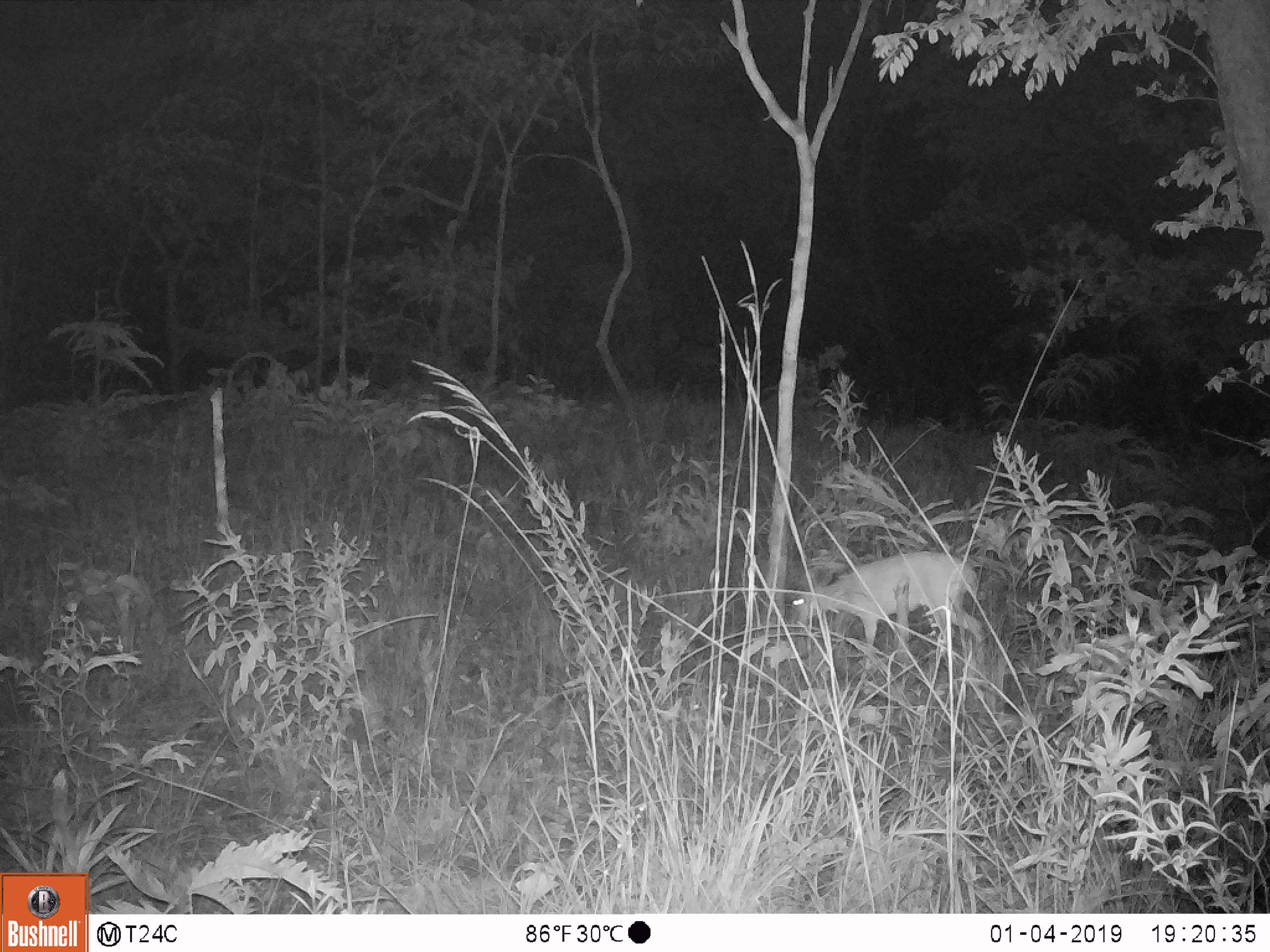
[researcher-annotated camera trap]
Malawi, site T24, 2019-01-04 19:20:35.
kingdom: Animalia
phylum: Chordata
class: Mammalia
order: Artiodactyla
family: Bovidae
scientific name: Antilopinae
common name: small antelope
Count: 1.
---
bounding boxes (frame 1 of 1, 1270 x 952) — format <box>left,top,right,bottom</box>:
small antelope: <box>782,551,1007,706</box>